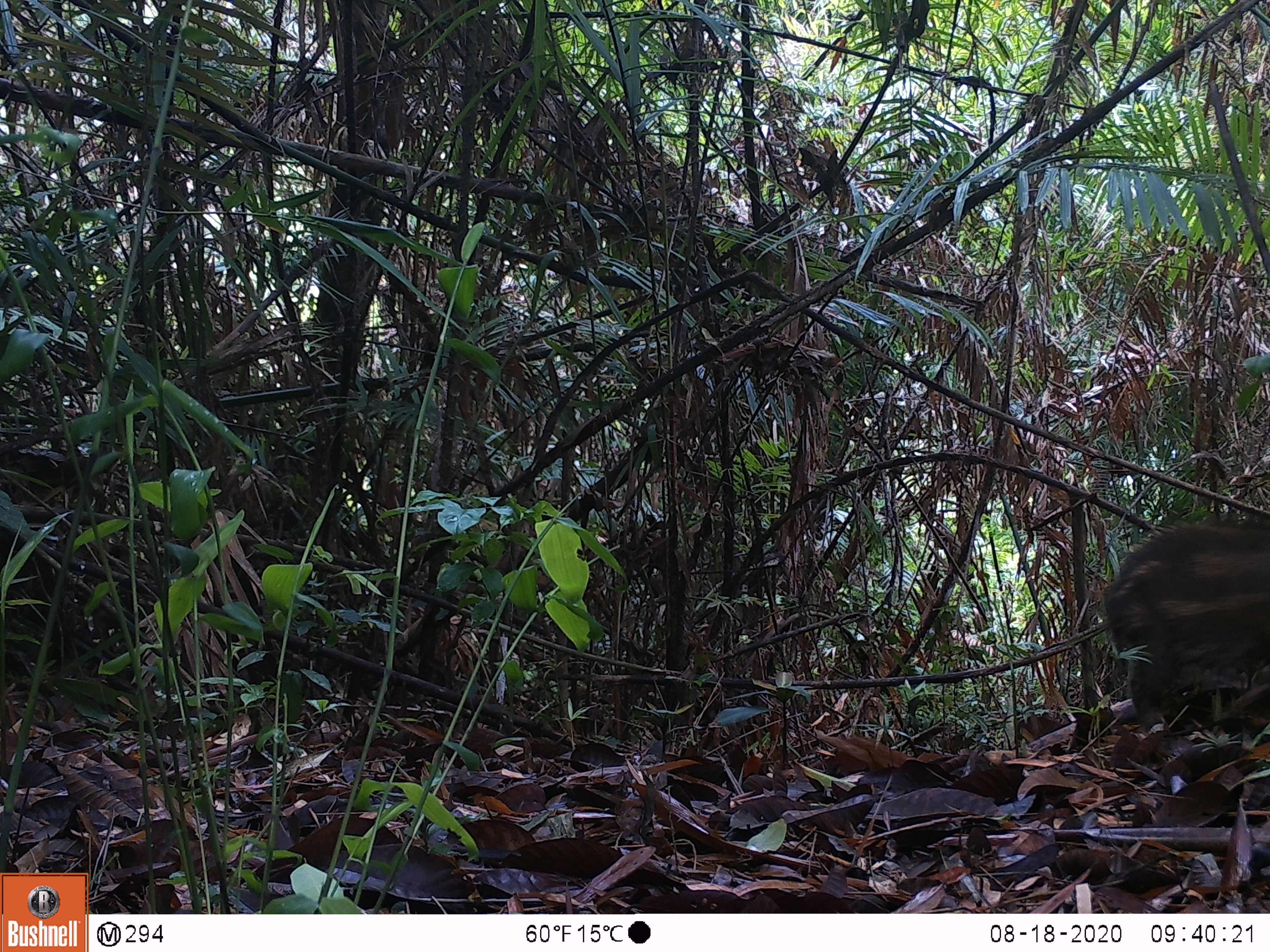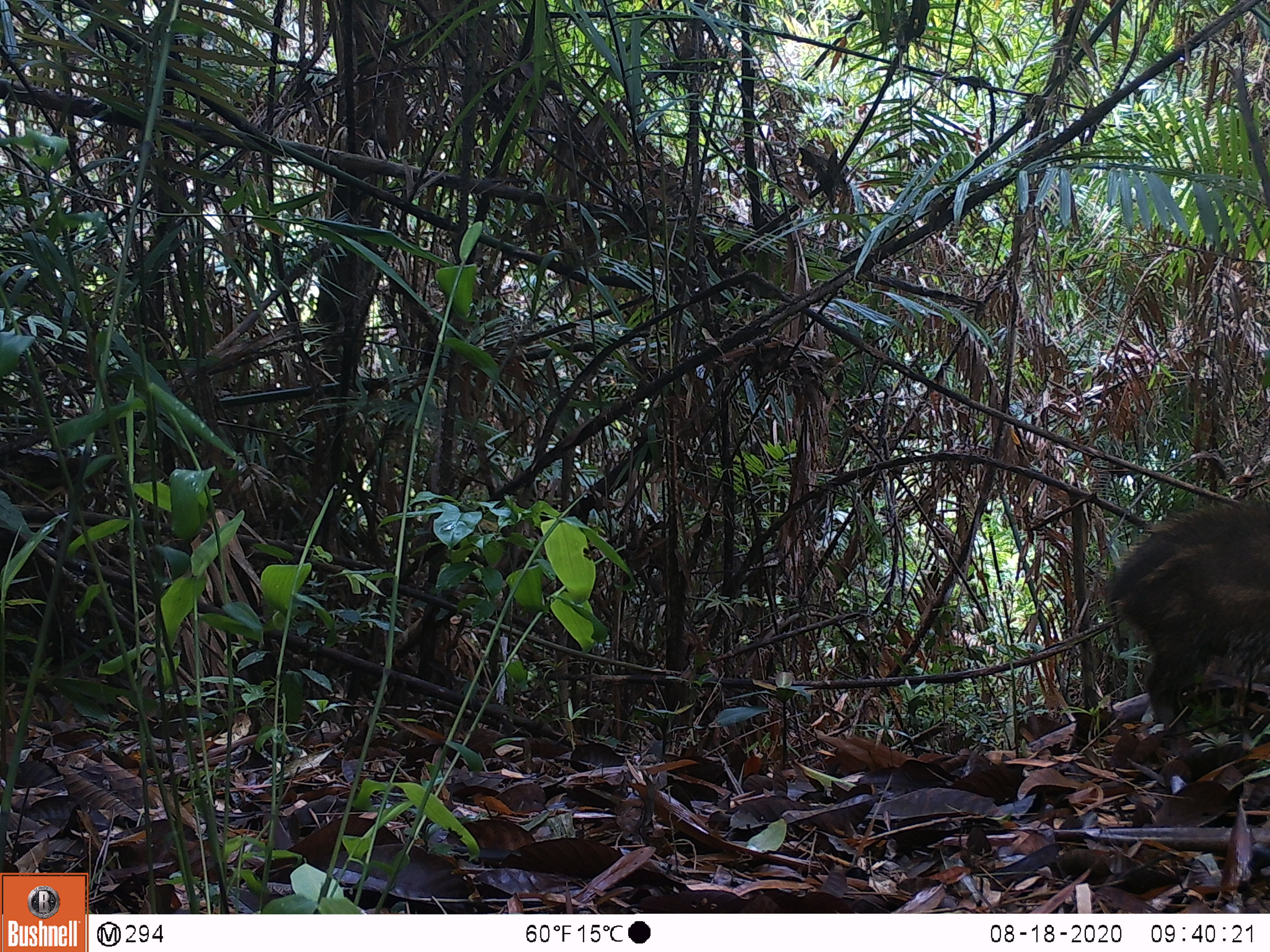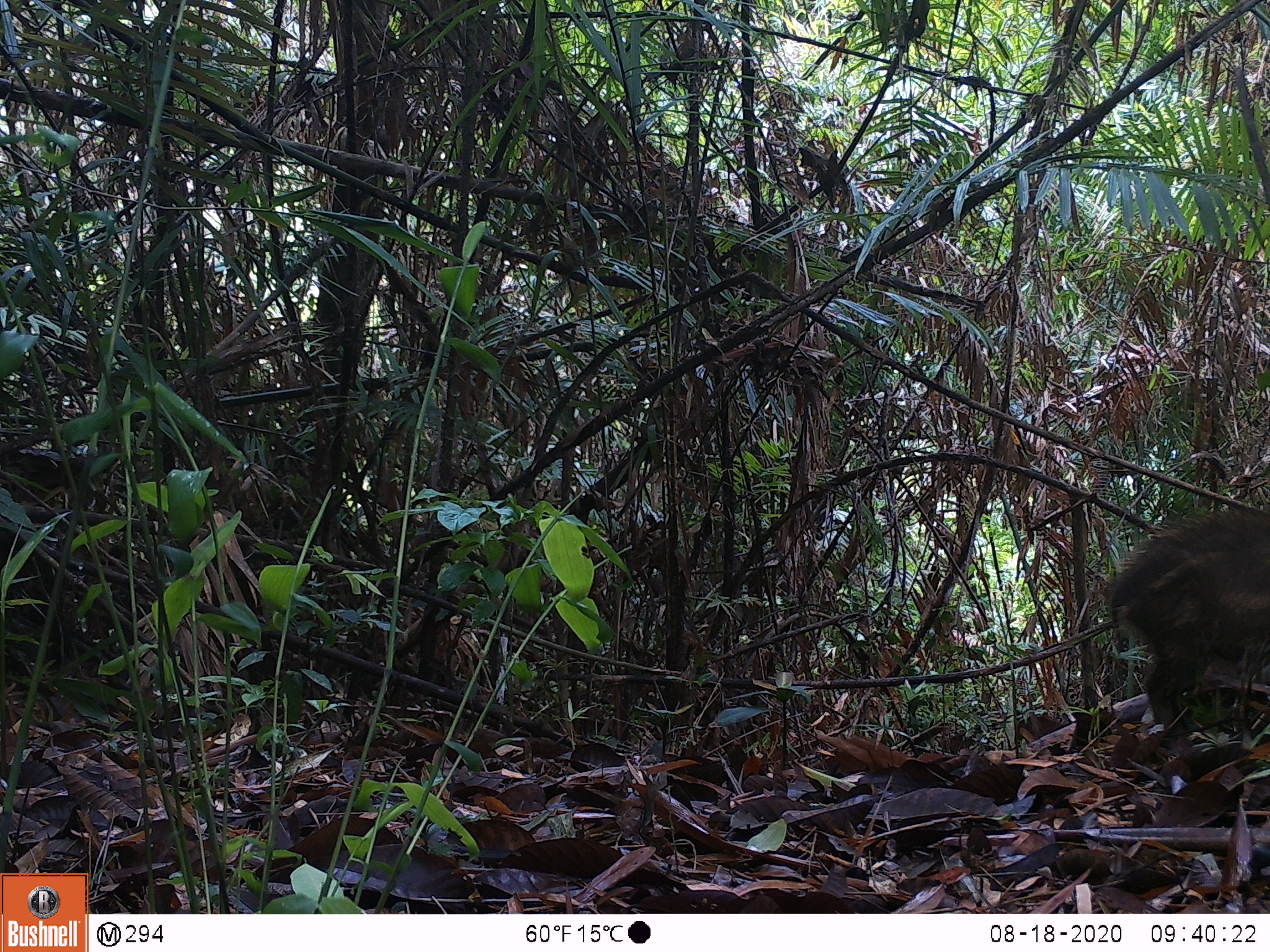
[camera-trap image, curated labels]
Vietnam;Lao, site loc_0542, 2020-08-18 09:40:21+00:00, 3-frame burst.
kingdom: Animalia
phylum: Chordata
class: Mammalia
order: Artiodactyla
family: Suidae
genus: Sus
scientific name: Sus scrofa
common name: eurasian wild pig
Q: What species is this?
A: Eurasian wild pig (Sus scrofa).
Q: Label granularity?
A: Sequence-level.